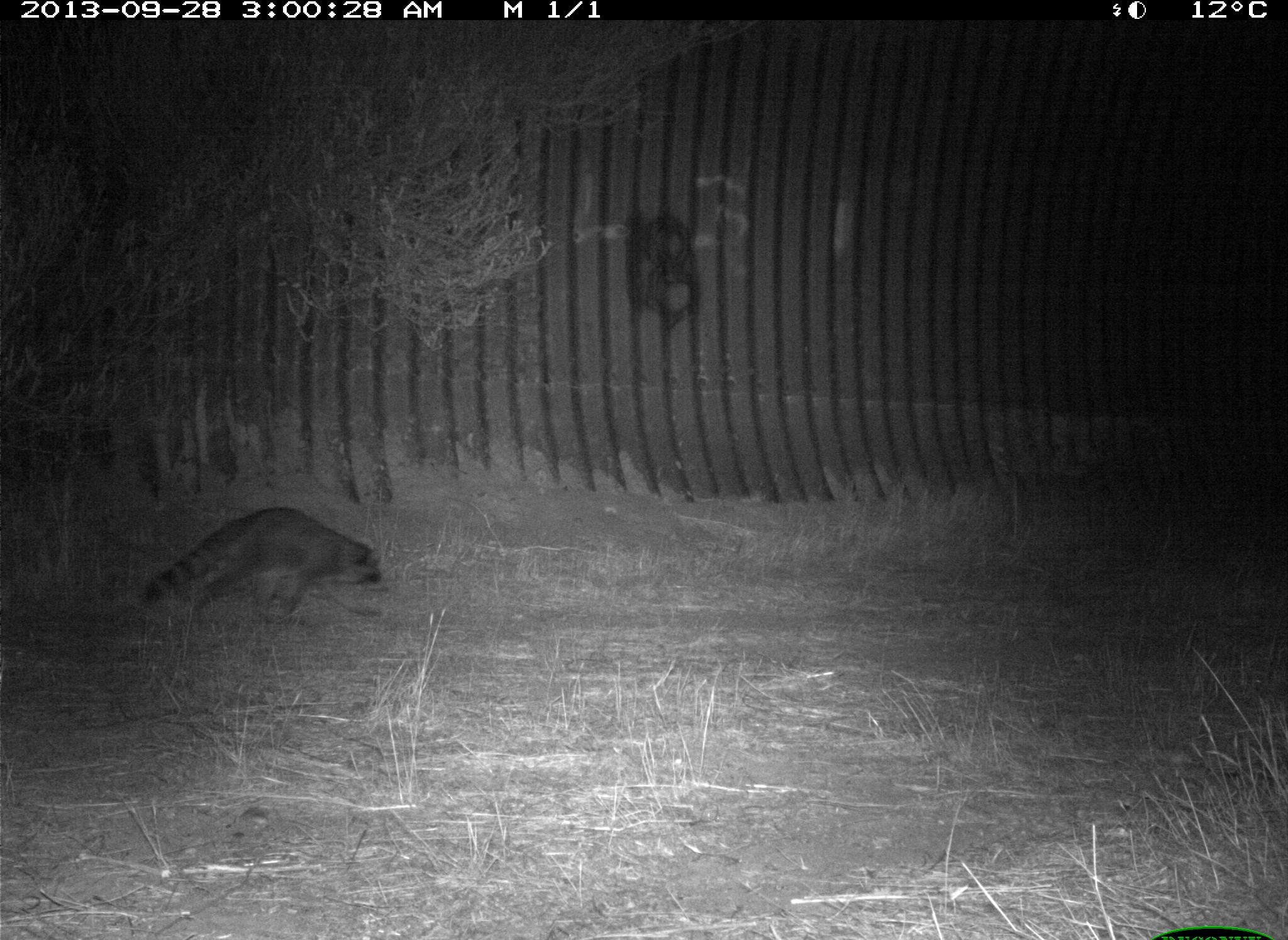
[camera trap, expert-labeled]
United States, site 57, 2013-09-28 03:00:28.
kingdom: Animalia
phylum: Chordata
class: Mammalia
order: Carnivora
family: Procyonidae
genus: Procyon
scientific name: Procyon lotor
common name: raccoon